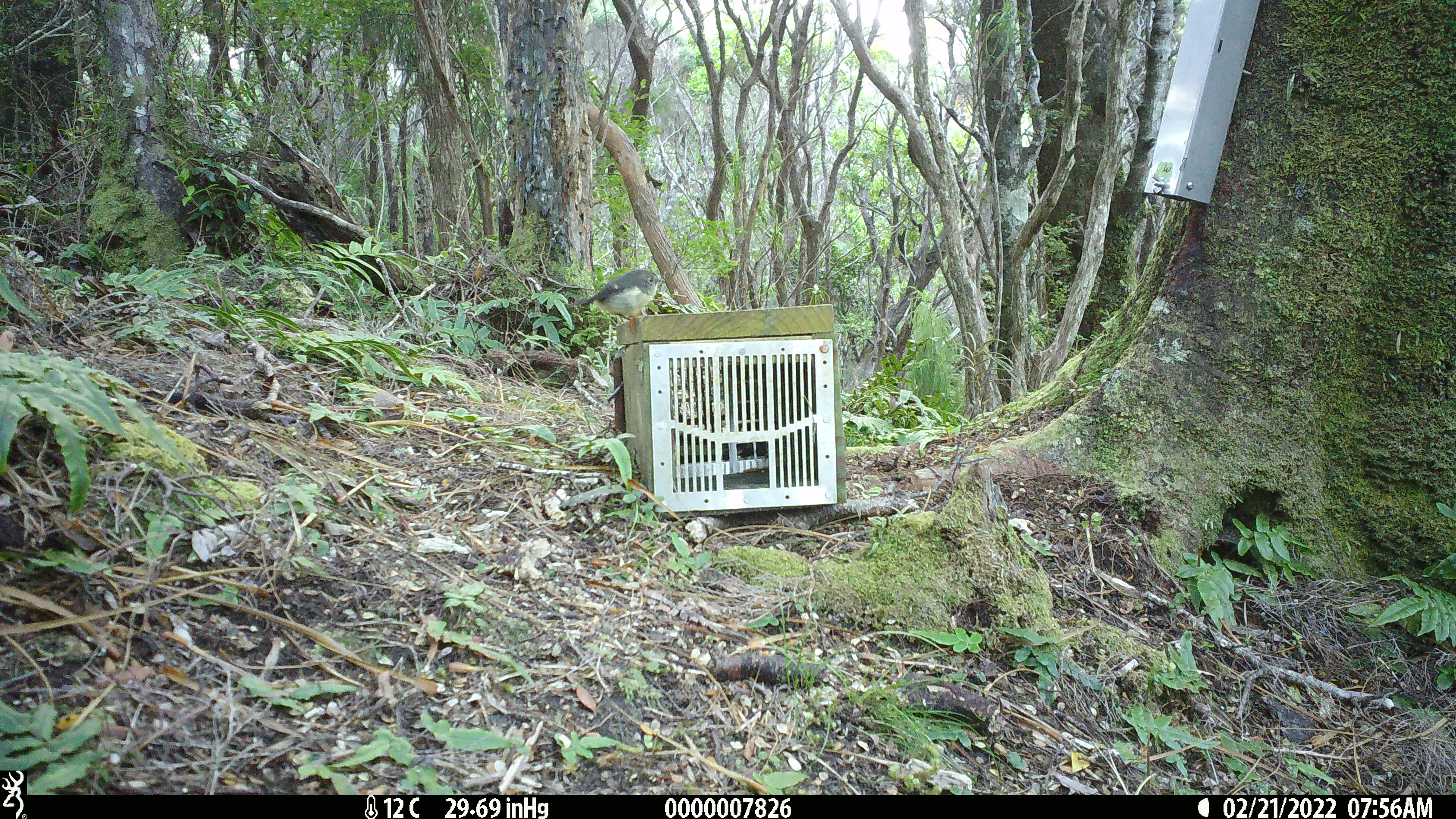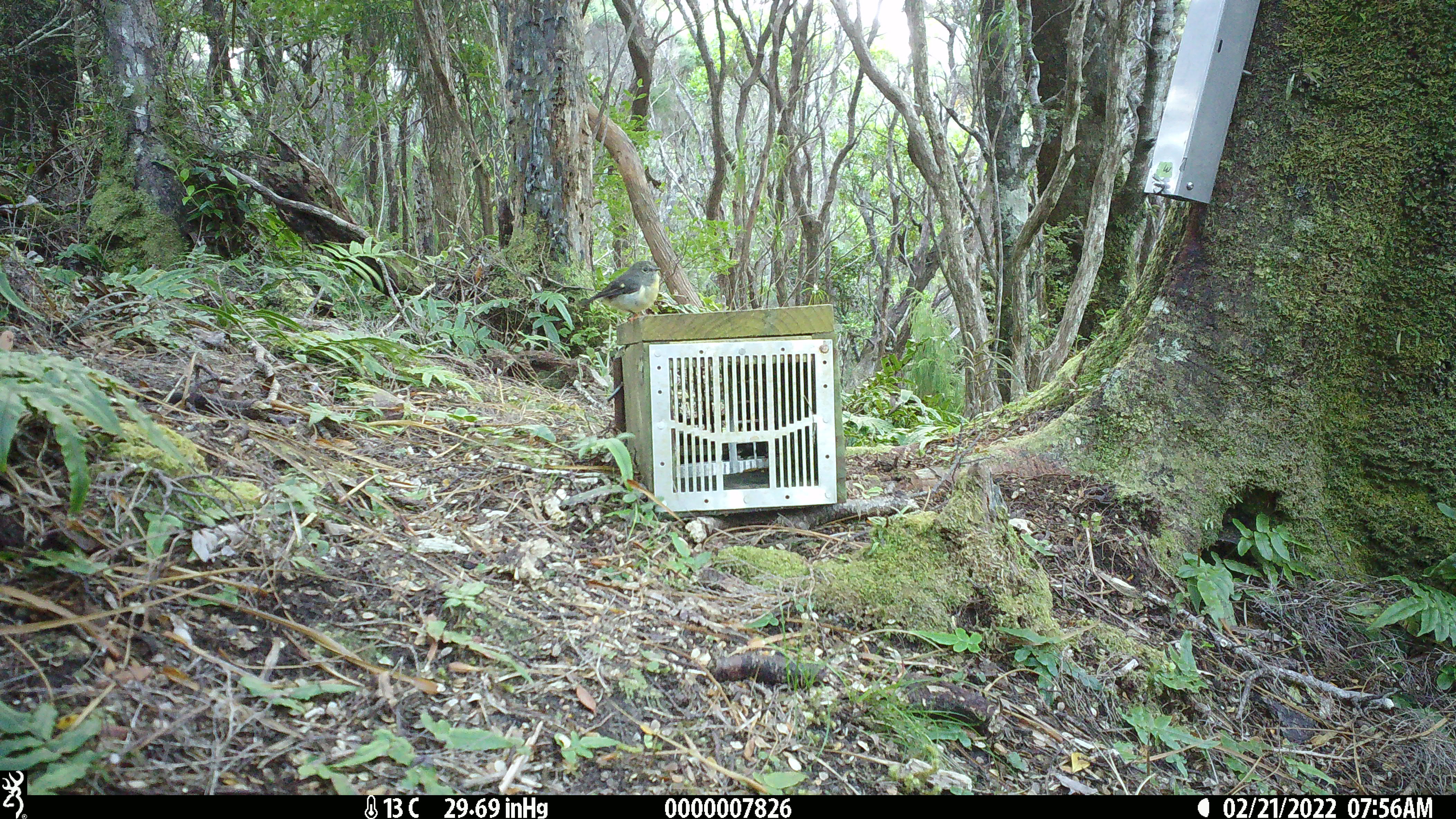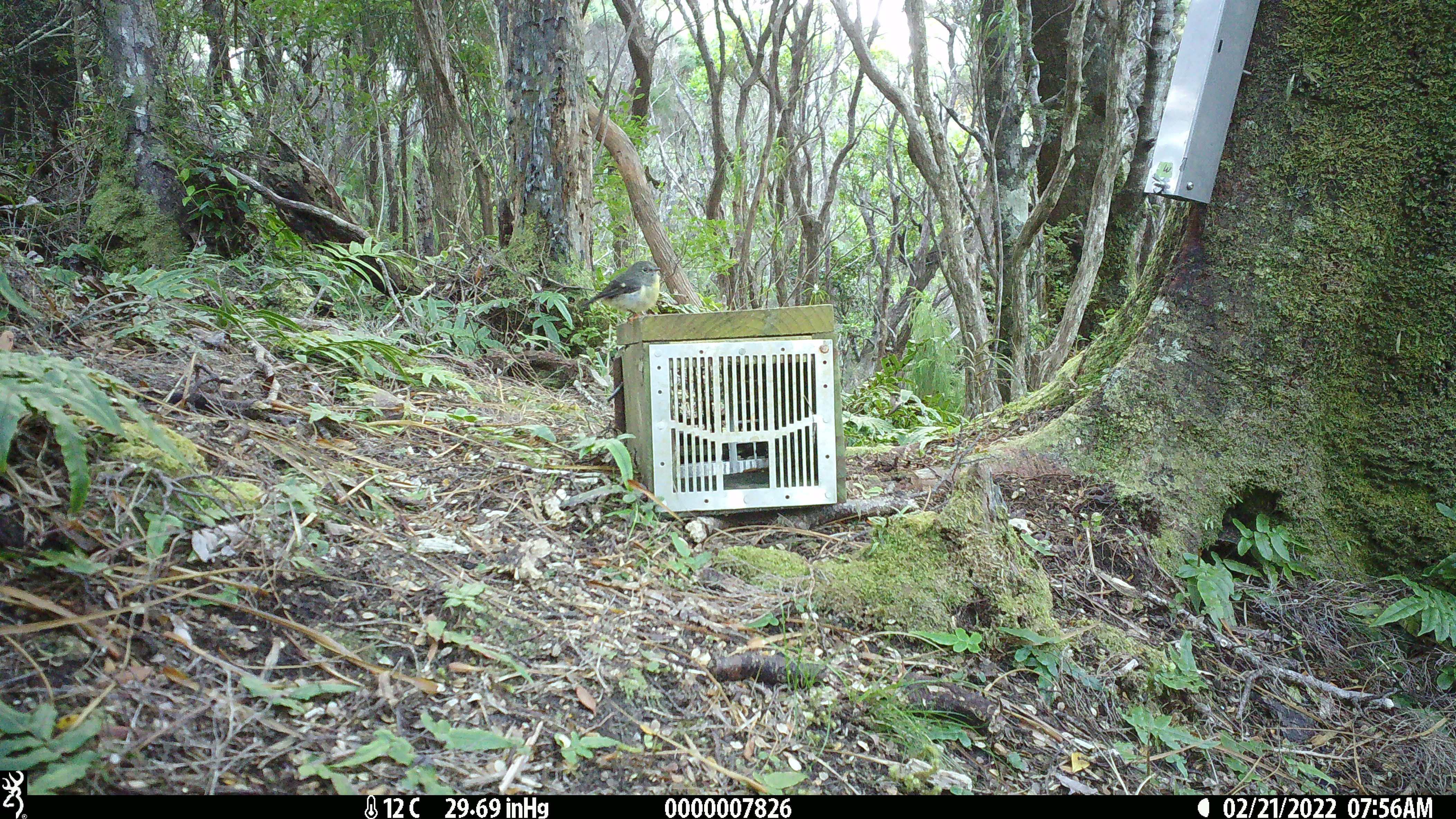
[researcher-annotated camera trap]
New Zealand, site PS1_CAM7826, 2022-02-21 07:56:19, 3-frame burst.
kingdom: Animalia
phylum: Chordata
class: Aves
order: Passeriformes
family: Petroicidae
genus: Petroica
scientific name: Petroica macrocephala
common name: tomtit